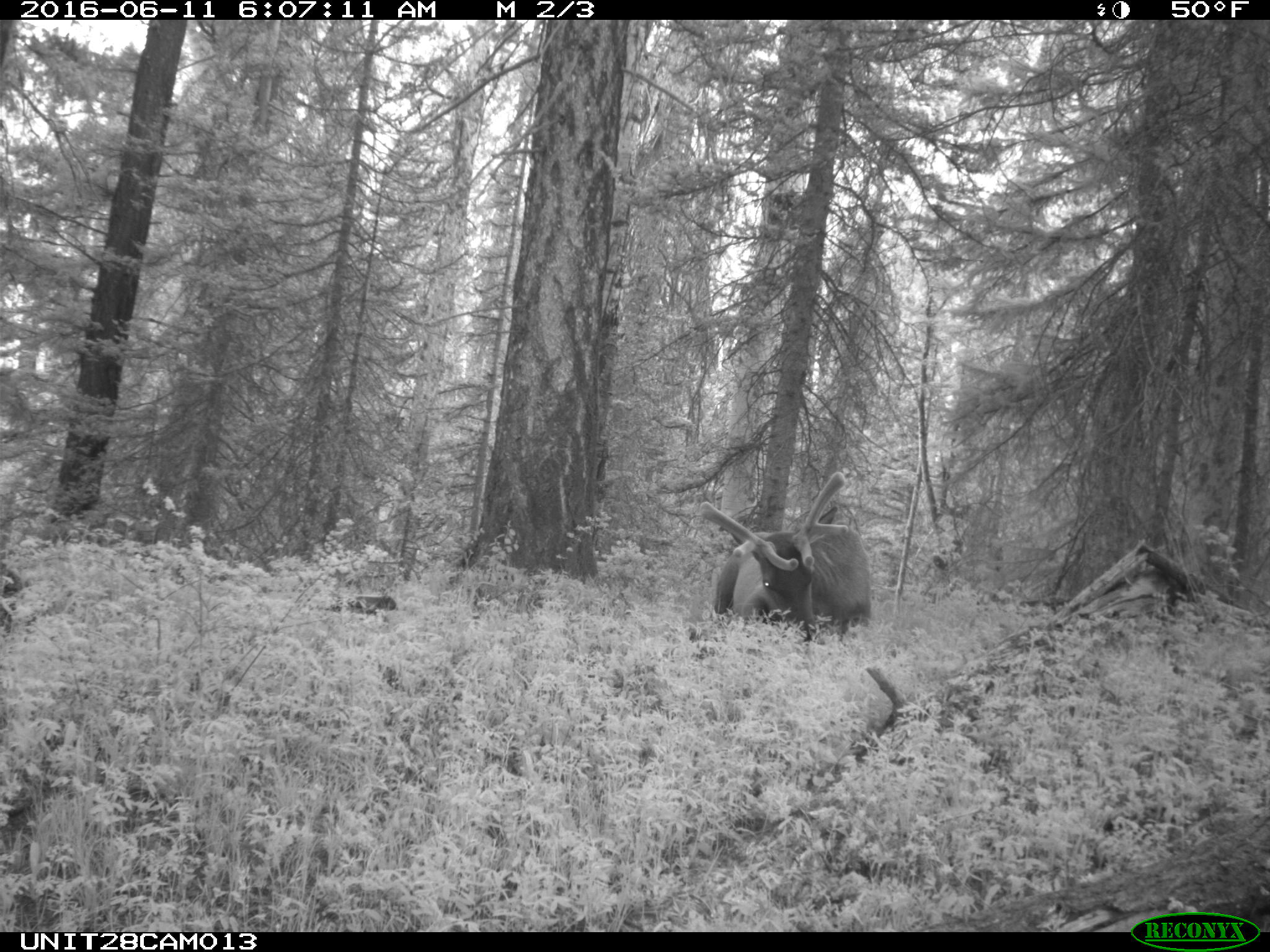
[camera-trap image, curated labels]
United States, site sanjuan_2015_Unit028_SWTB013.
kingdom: Animalia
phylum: Chordata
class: Mammalia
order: Artiodactyla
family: Cervidae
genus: Cervus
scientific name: Cervus elaphus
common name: red deer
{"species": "Cervus elaphus (red deer)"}